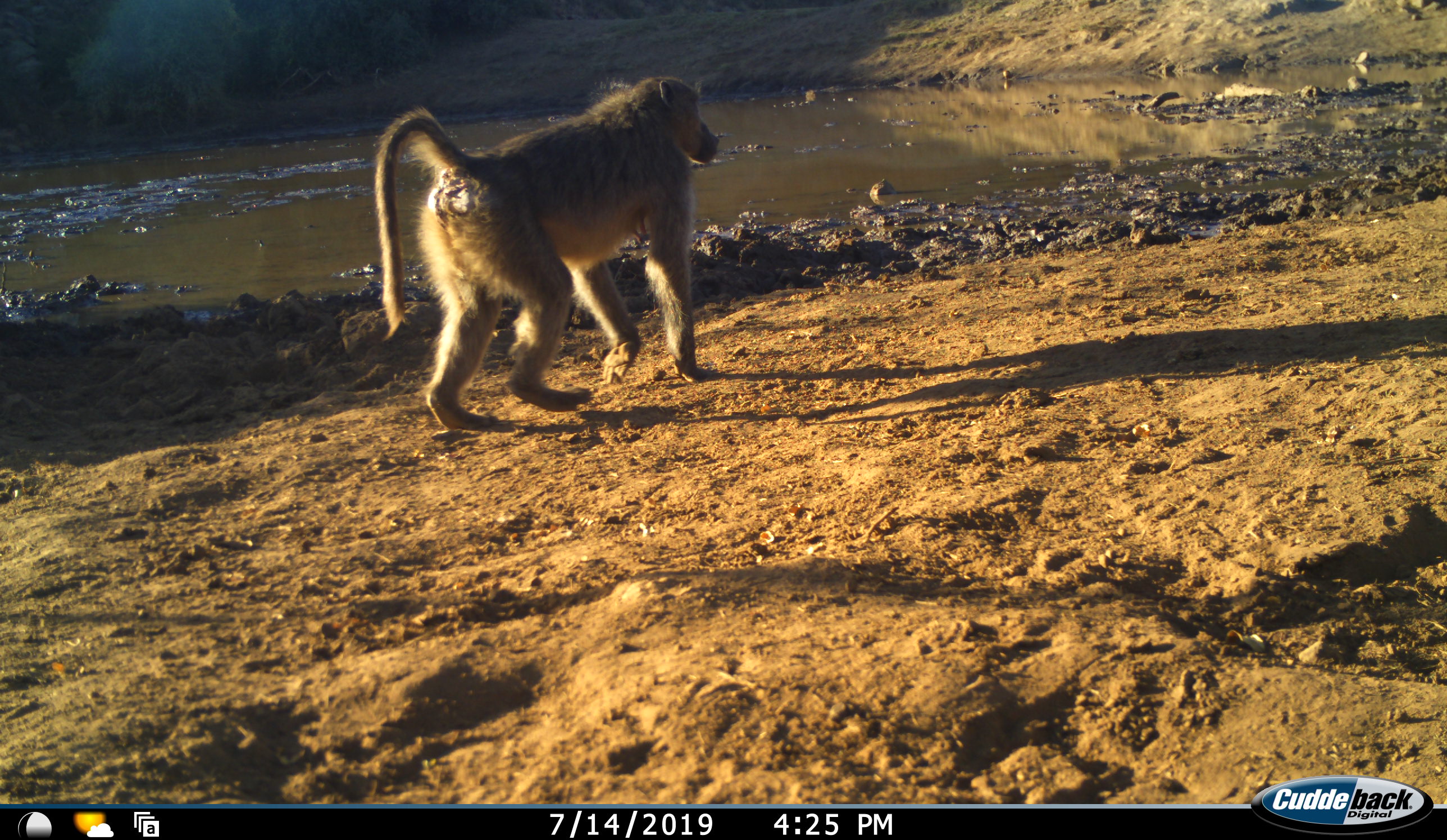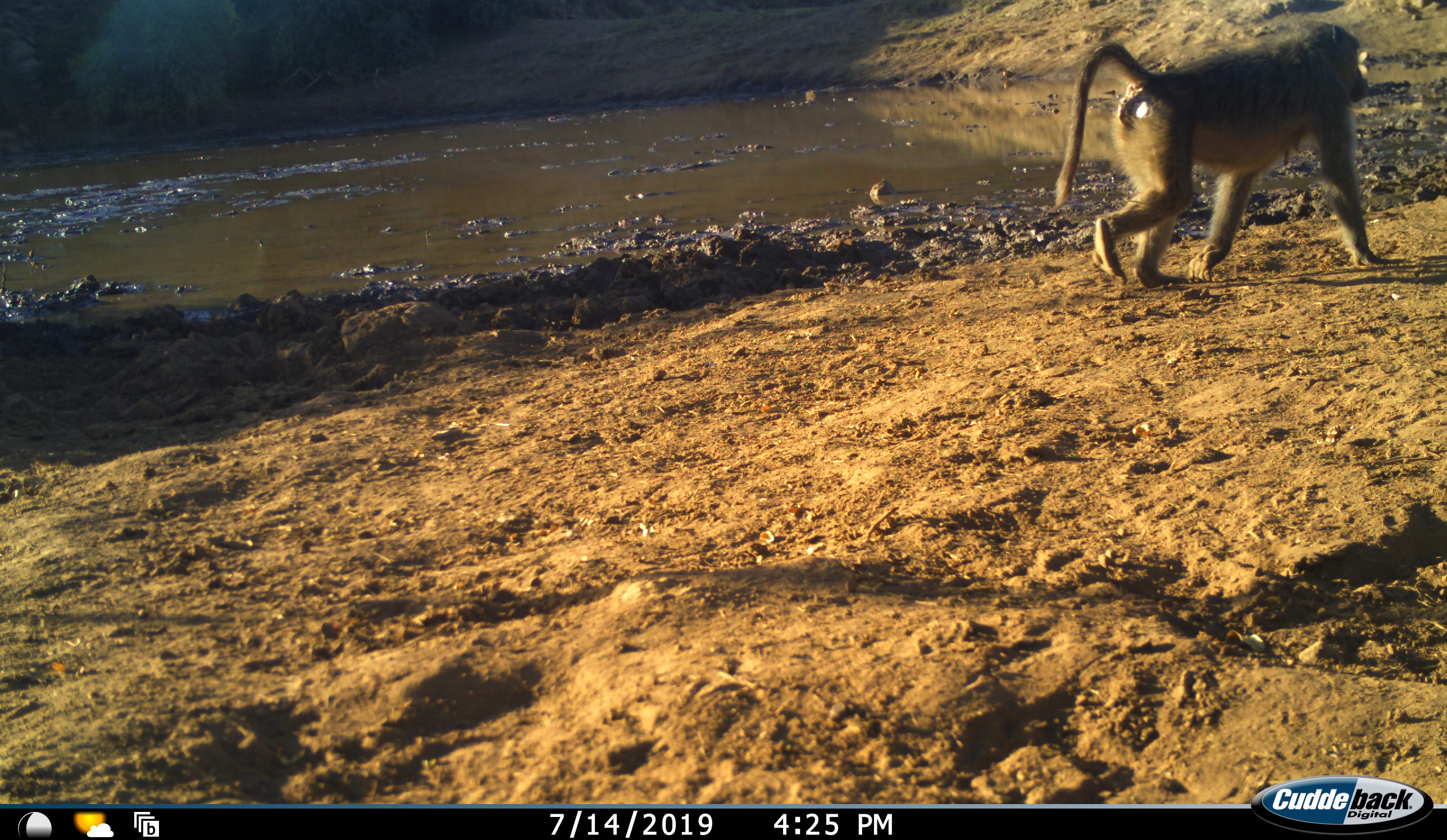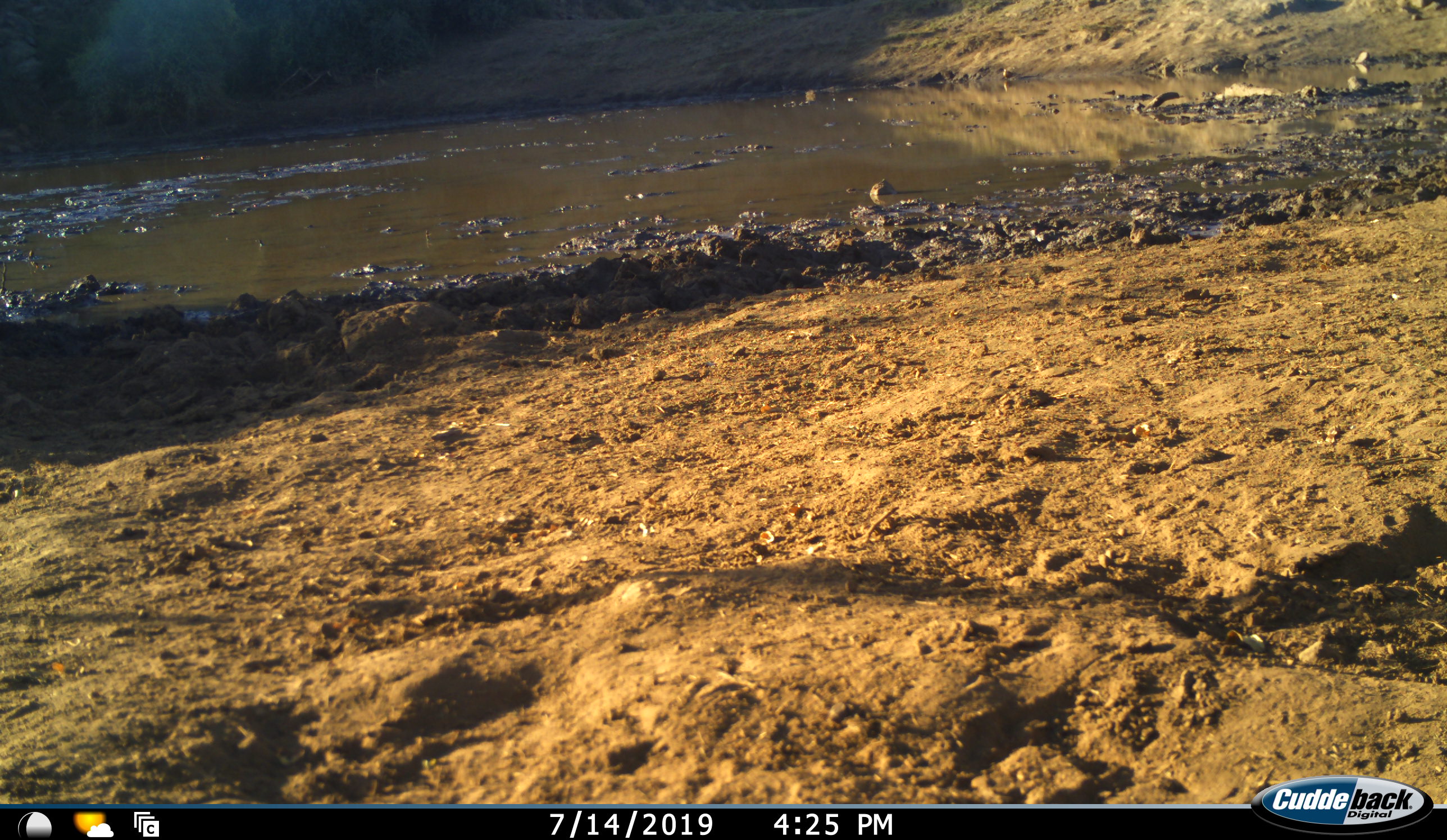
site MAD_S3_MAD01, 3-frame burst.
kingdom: Animalia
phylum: Chordata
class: Mammalia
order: Primates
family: Cercopithecidae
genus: Papio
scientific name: Papio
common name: baboon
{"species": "baboon (Papio)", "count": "1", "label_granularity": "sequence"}